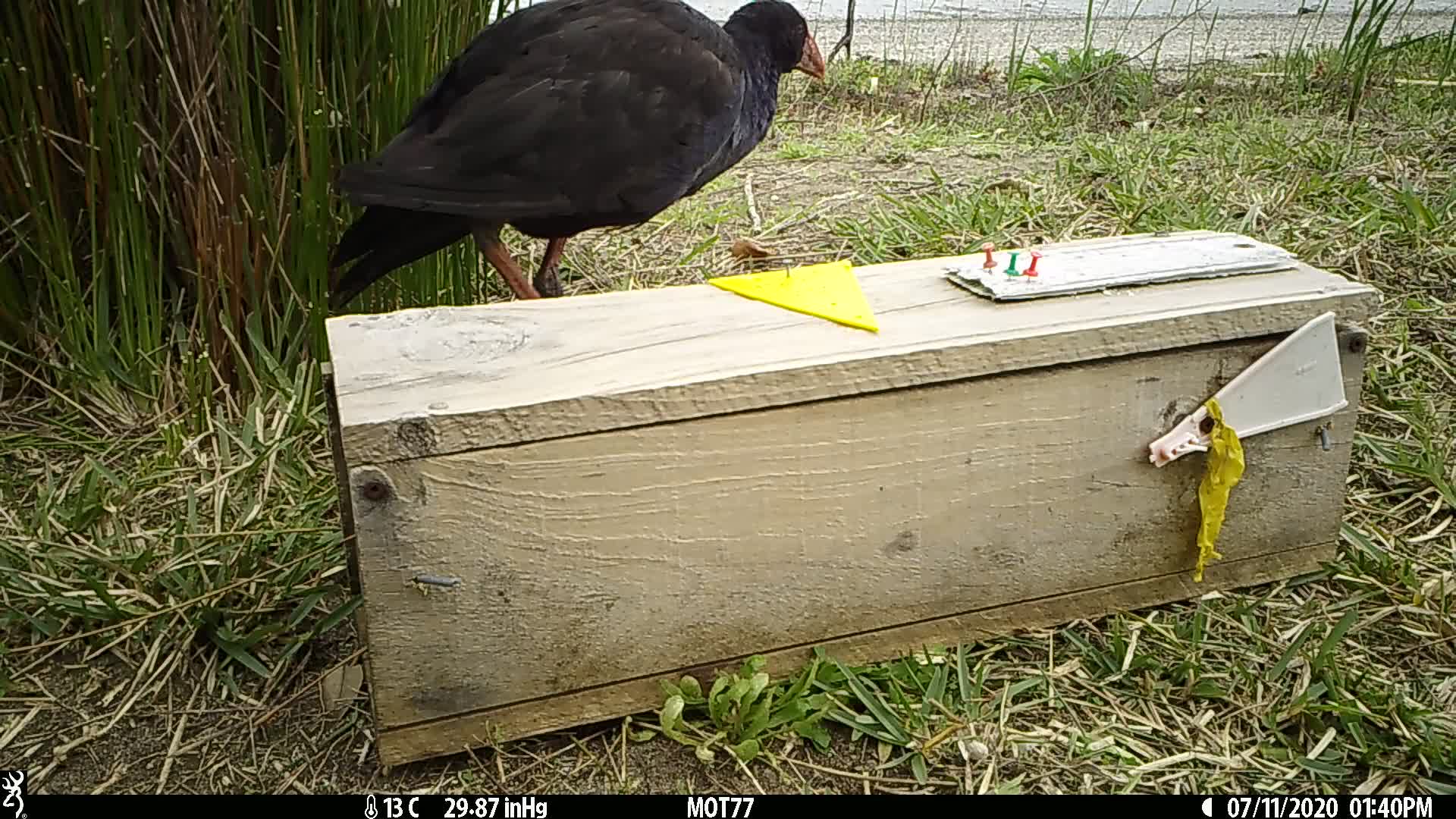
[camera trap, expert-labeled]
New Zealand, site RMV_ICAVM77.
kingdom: Animalia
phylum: Chordata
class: Aves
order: Gruiformes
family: Rallidae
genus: Porphyrio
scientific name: Porphyrio melanotus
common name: australasian swamphen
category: pukeko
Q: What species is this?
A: Pukeko (australasian swamphen) (Porphyrio melanotus).